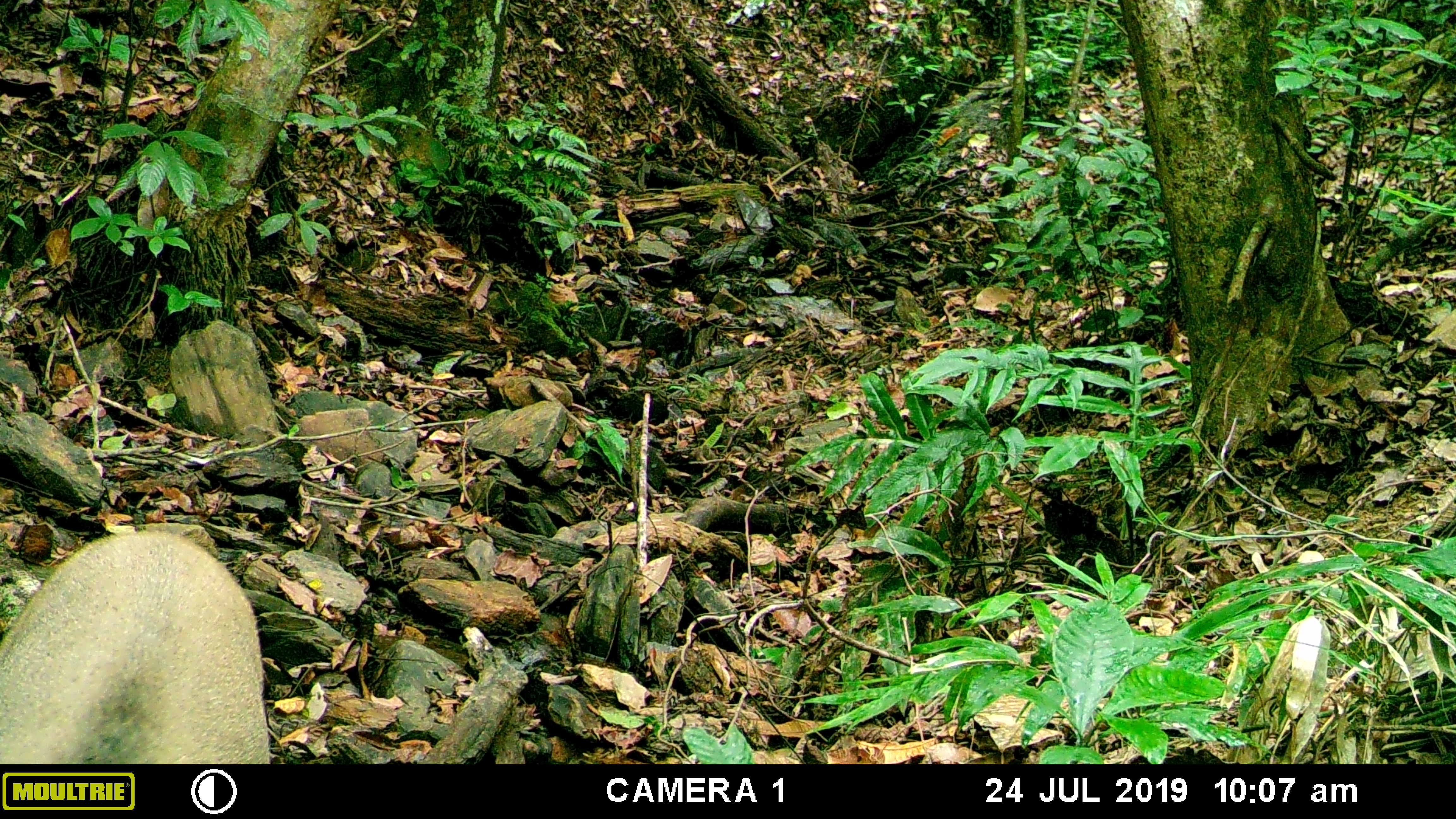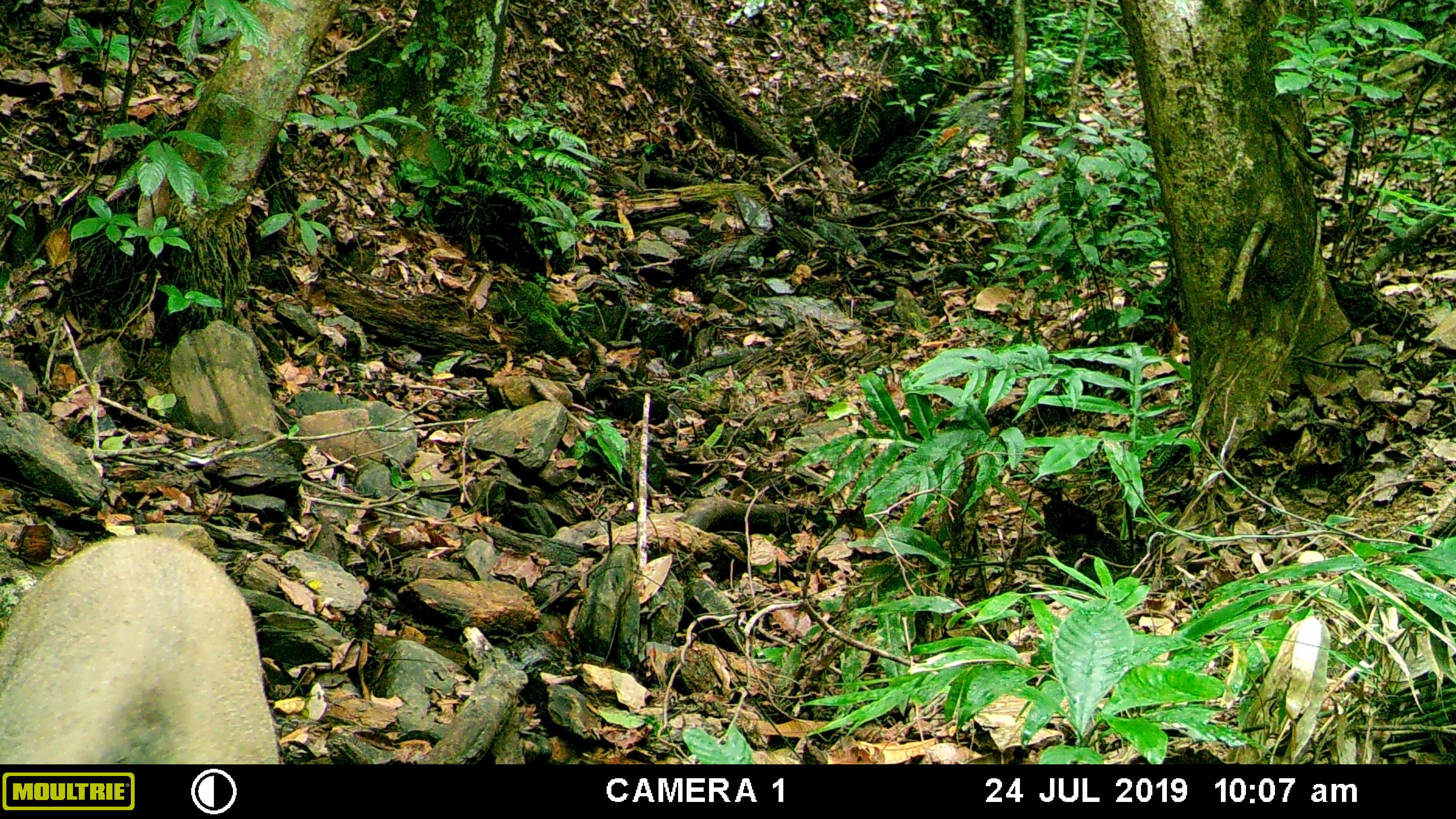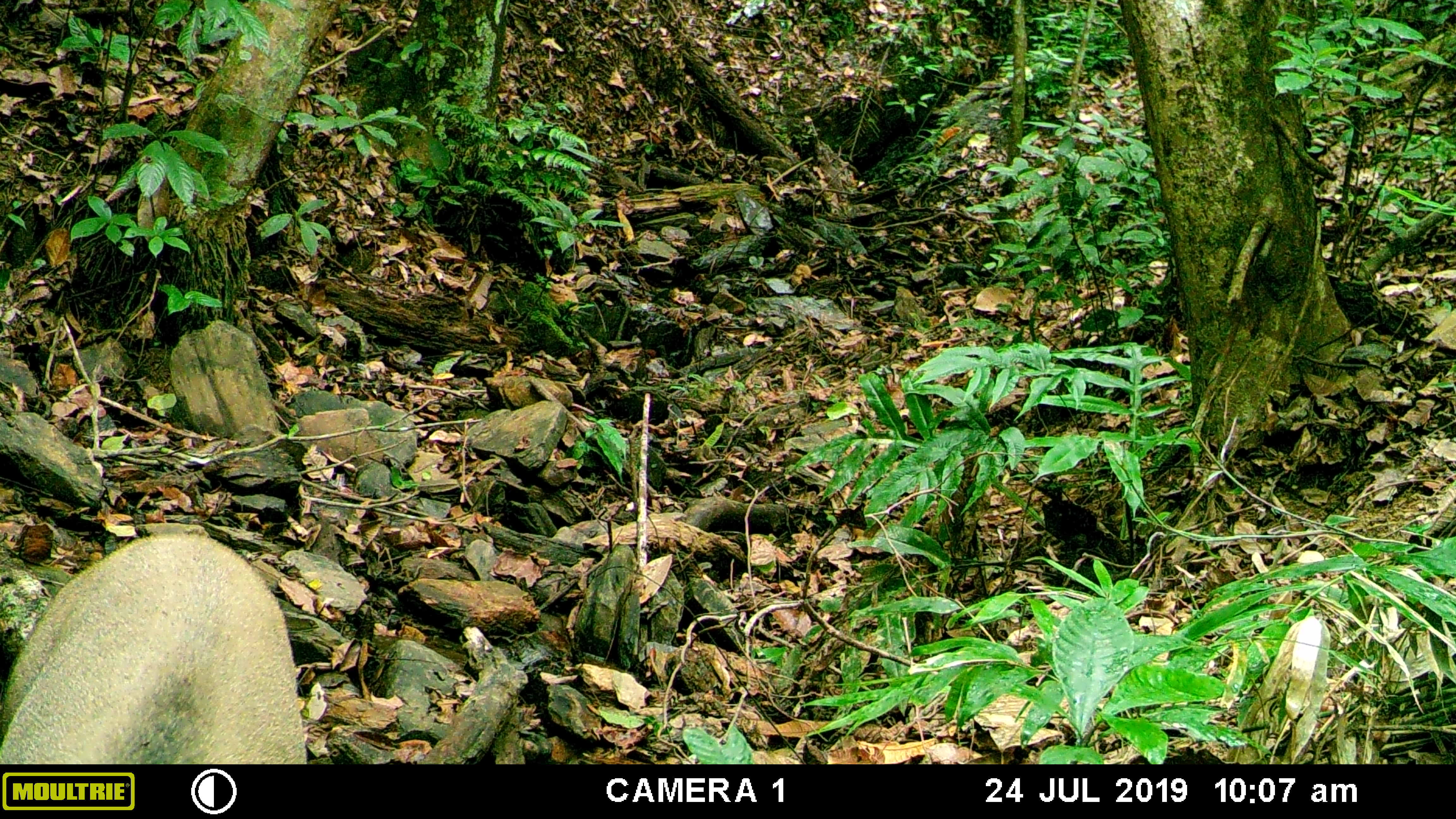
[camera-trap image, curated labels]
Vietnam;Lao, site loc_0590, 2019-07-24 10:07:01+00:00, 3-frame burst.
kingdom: Animalia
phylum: Chordata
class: Mammalia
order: Artiodactyla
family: Suidae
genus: Sus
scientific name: Sus scrofa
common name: eurasian wild pig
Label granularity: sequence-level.